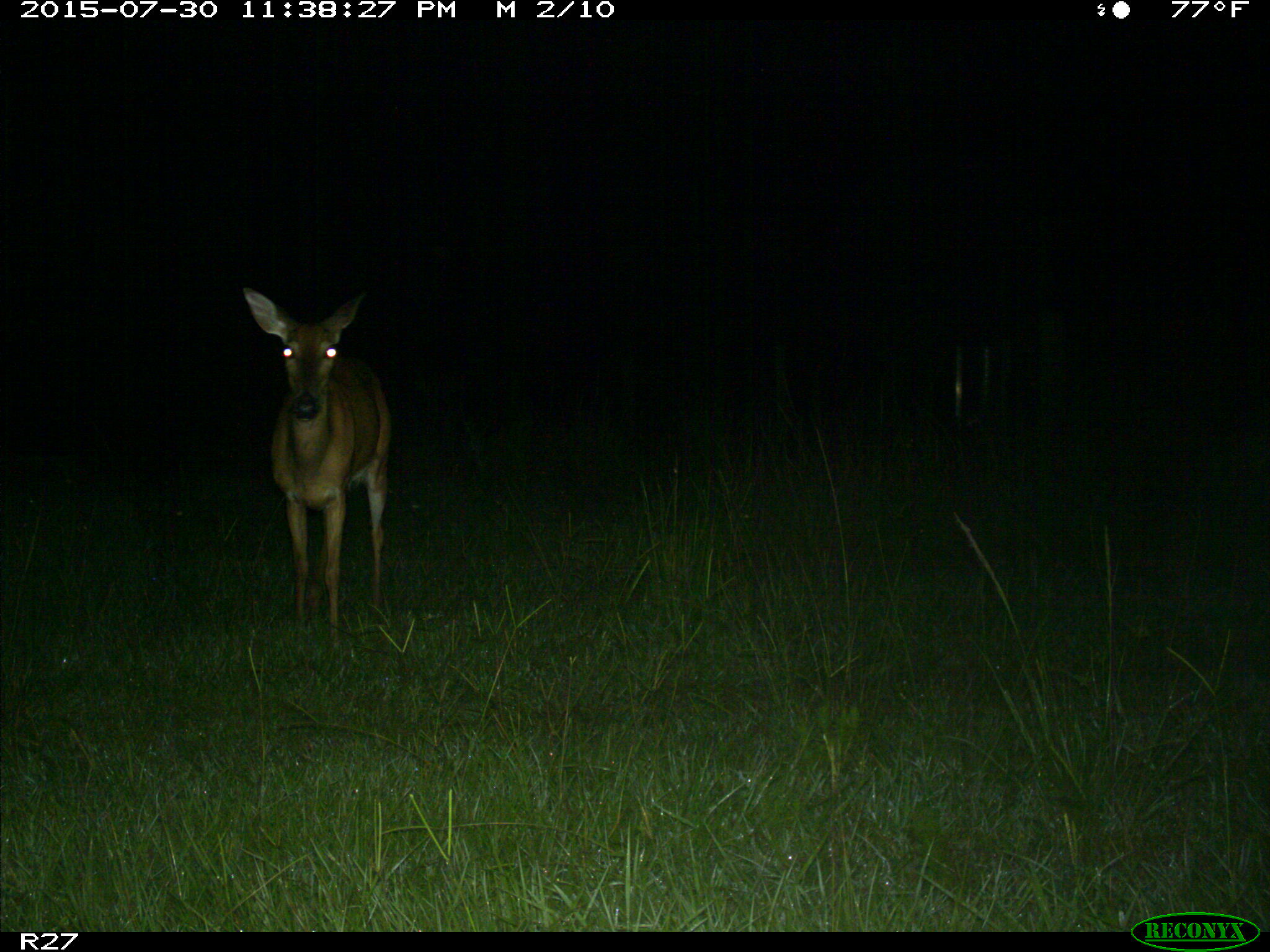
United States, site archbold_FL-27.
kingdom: Animalia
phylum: Chordata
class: Mammalia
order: Artiodactyla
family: Cervidae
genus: Odocoileus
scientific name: Odocoileus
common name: deer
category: unidentified deer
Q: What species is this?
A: Unidentified deer (deer) (Odocoileus).